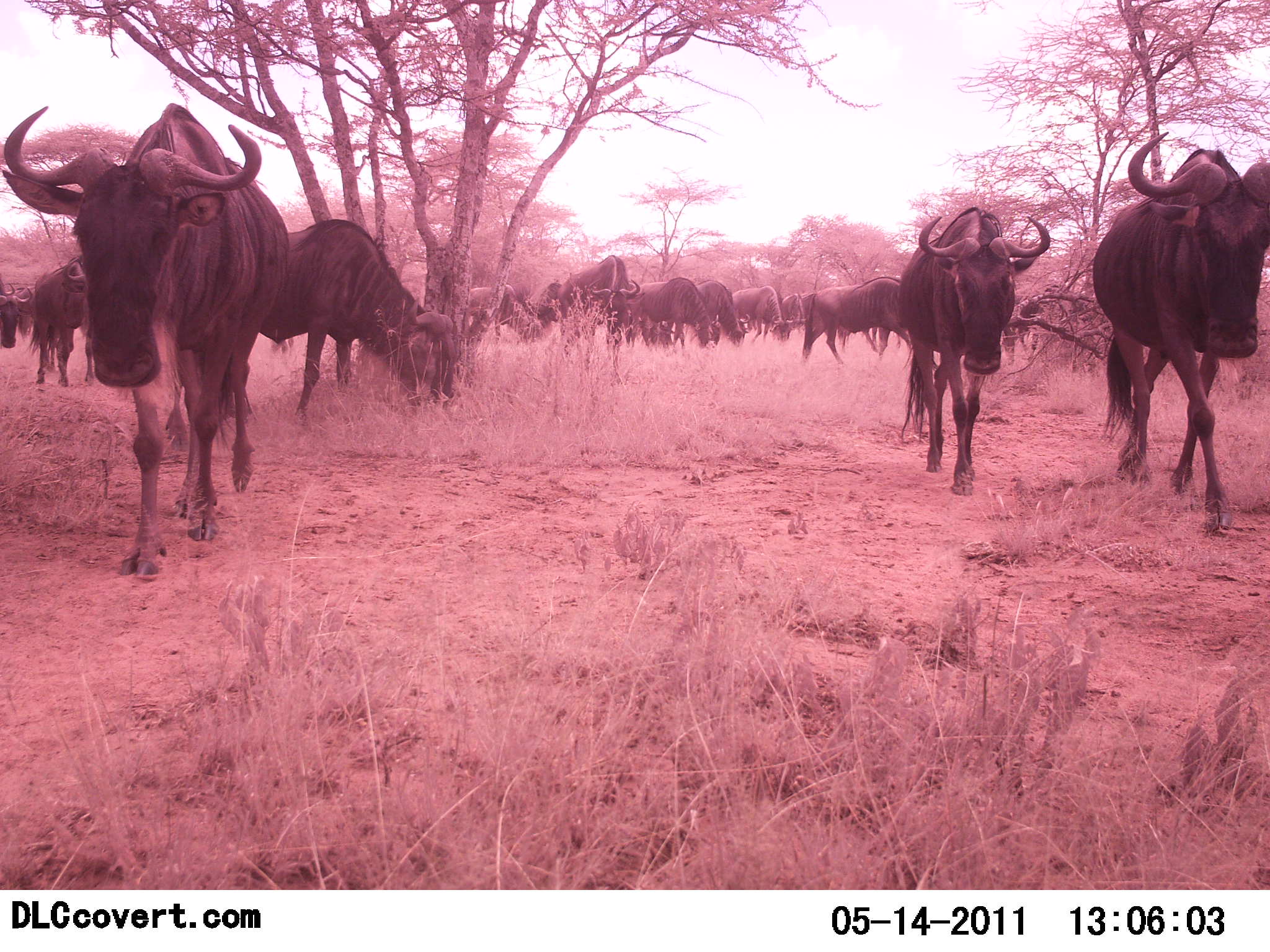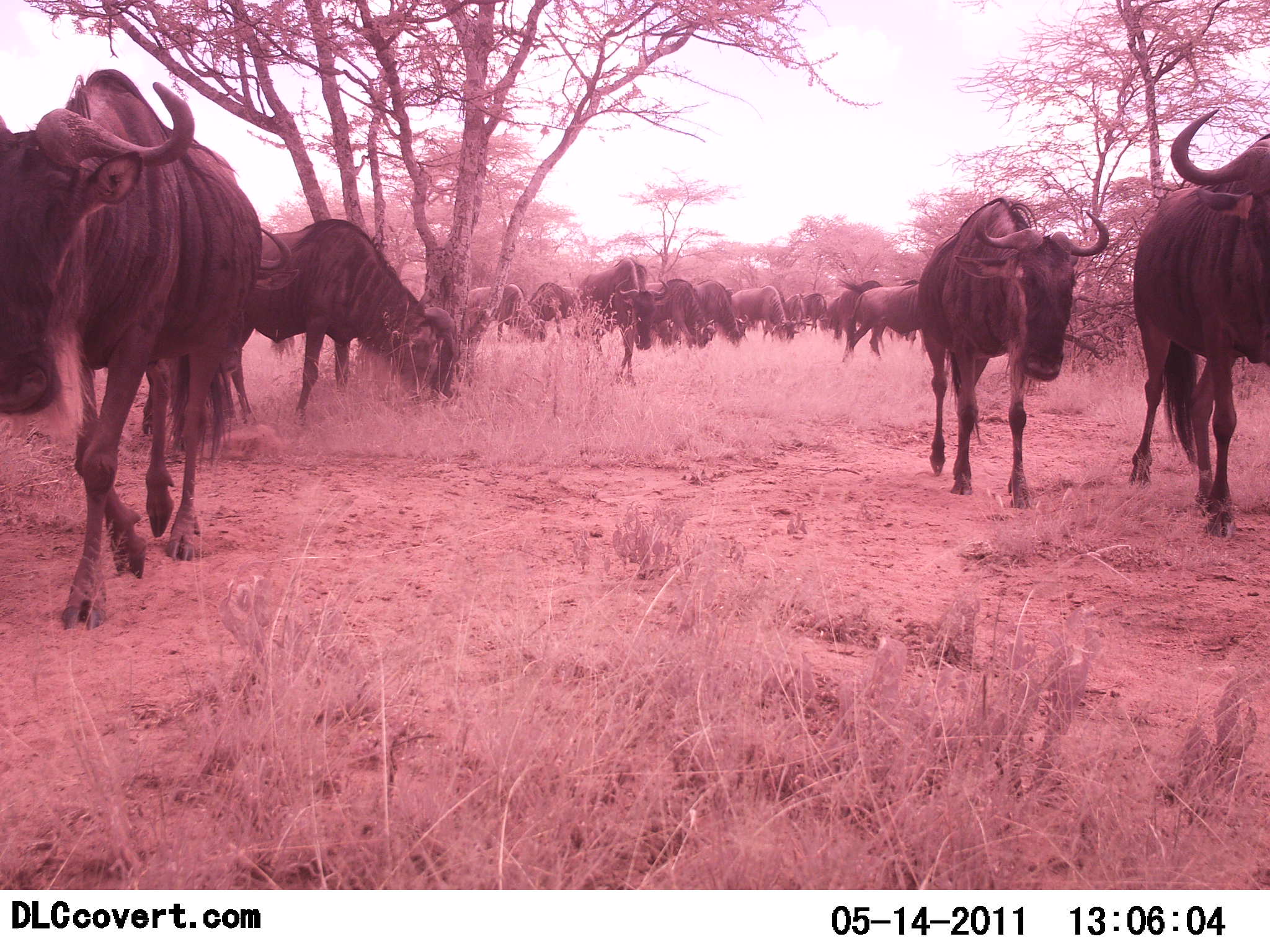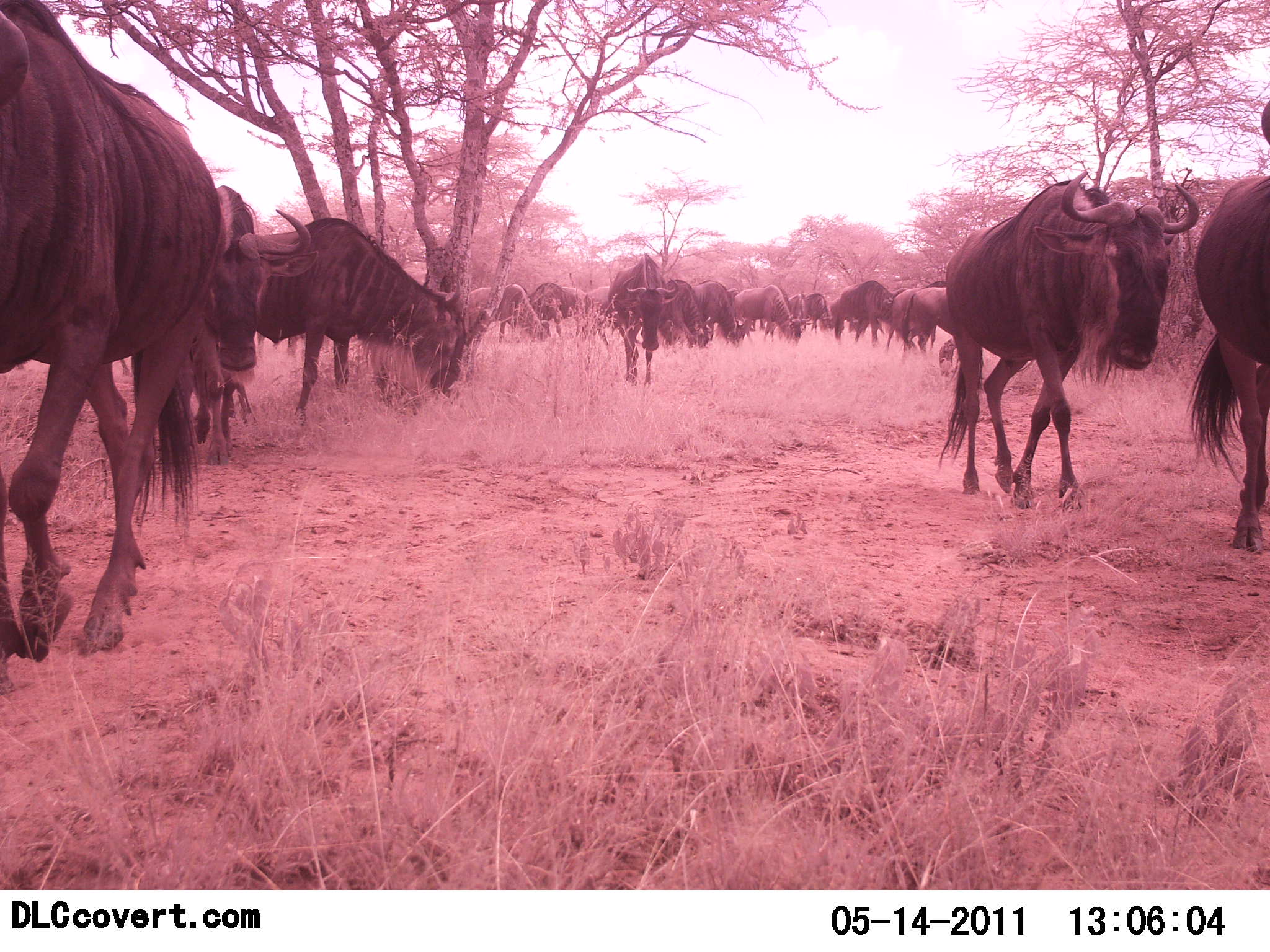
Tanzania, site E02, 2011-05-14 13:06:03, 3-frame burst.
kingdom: Animalia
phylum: Chordata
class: Mammalia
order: Artiodactyla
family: Bovidae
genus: Connochaetes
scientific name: Connochaetes taurinus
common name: blue wildebeest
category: wildebeest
Wildebeest (blue wildebeest) (Connochaetes taurinus), count 11-50. Behavior (volunteer vote fractions): standing 15%, resting 0%, moving 100%, interacting 0%. Young present (vote fraction): 0%. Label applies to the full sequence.